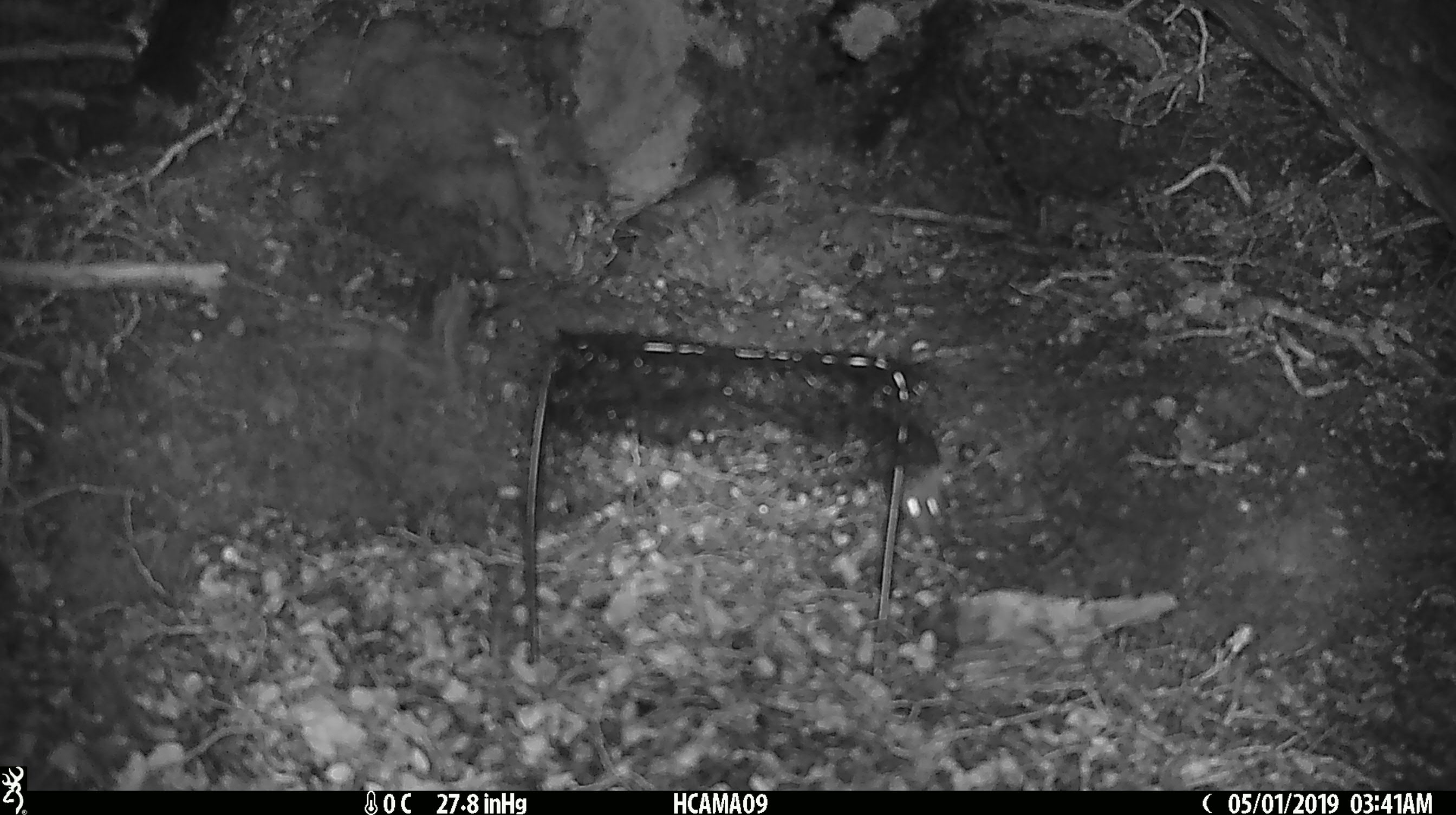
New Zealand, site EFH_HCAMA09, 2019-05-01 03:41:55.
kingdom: Animalia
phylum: Chordata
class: Mammalia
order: Rodentia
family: Muridae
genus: Rattus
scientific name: Rattus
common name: rat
Rat (Rattus).